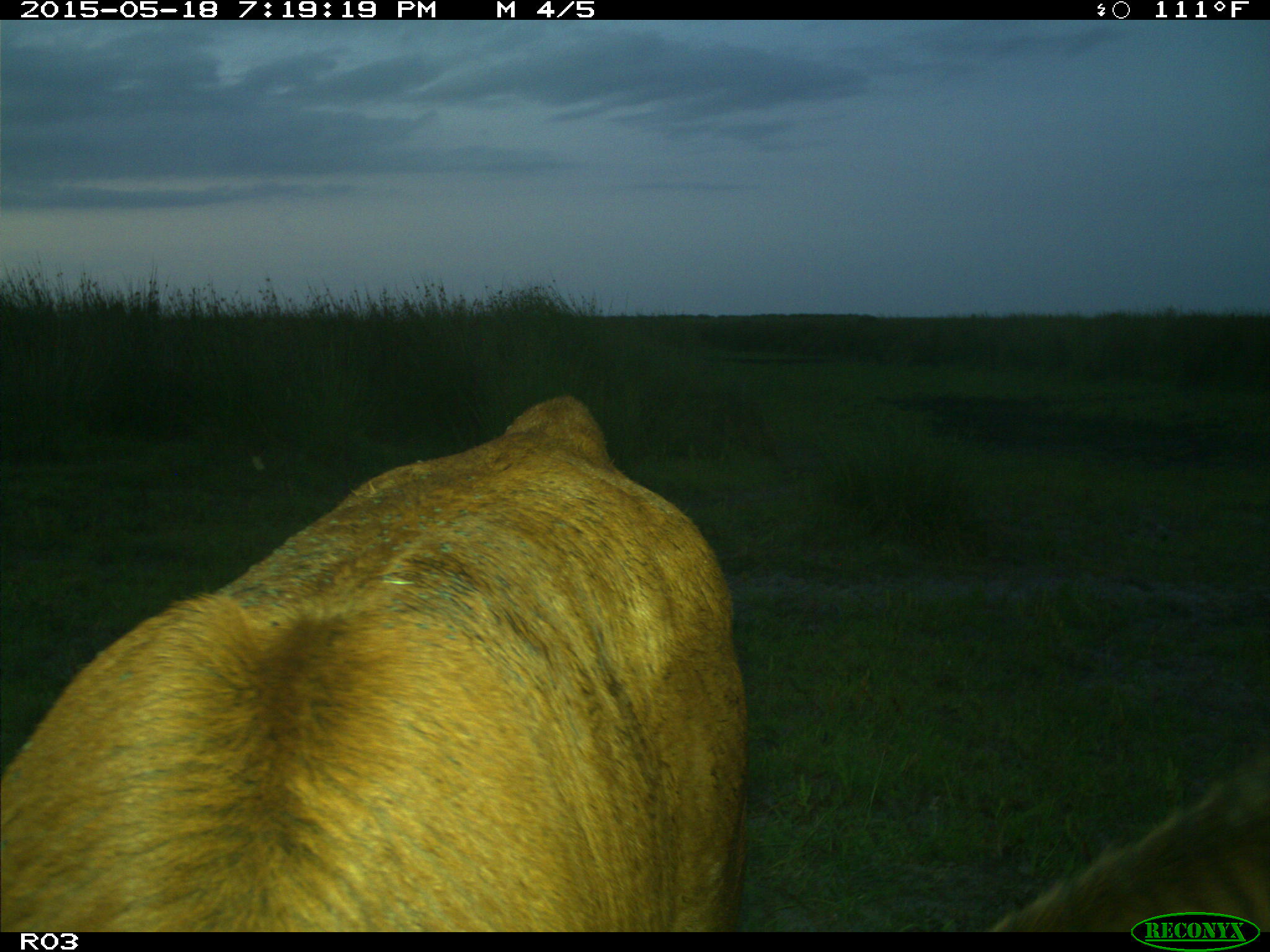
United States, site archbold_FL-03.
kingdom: Animalia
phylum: Chordata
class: Mammalia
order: Artiodactyla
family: Bovidae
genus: Bos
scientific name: Bos taurus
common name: domestic cow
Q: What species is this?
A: Bos taurus (domestic cow).